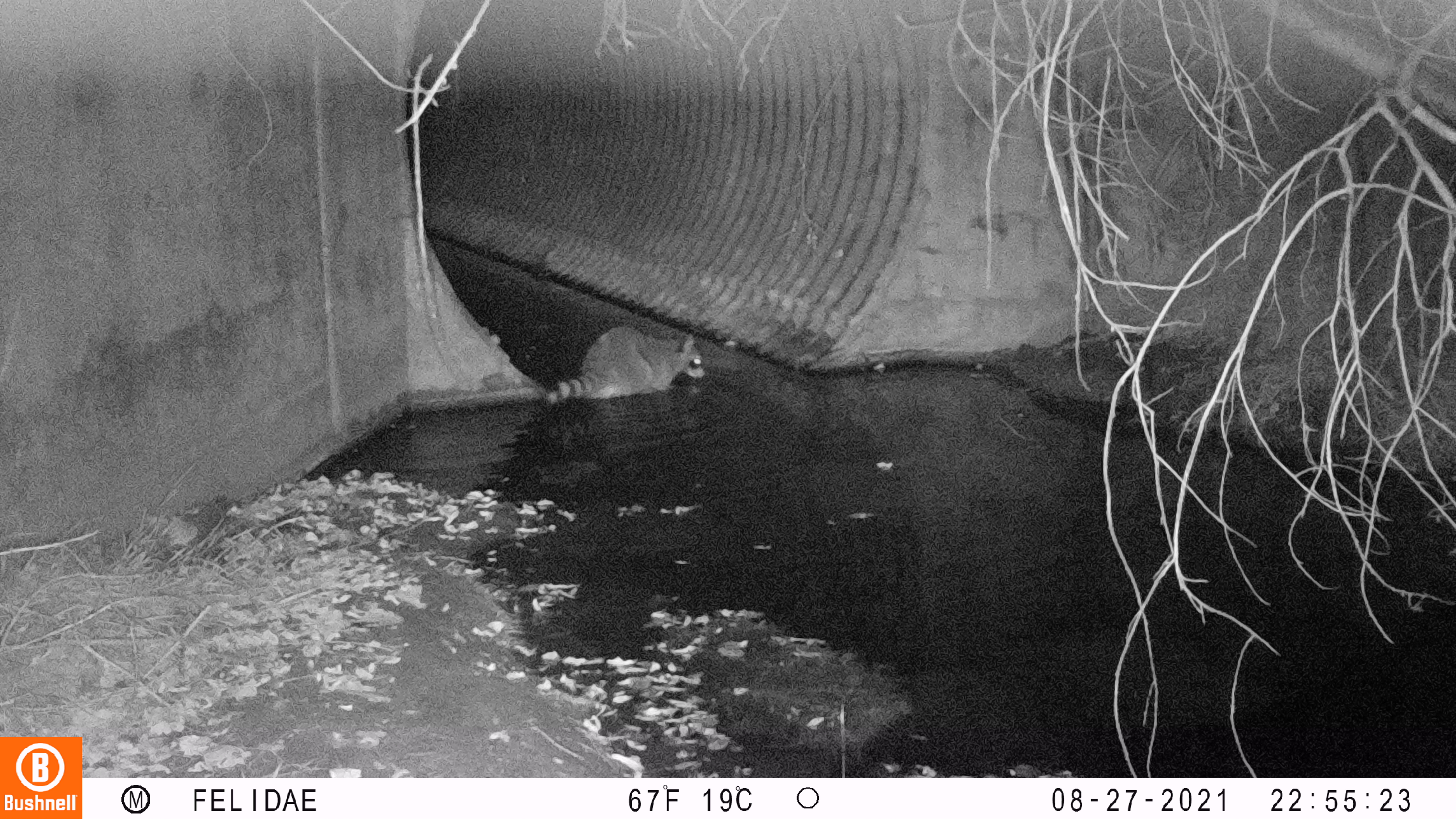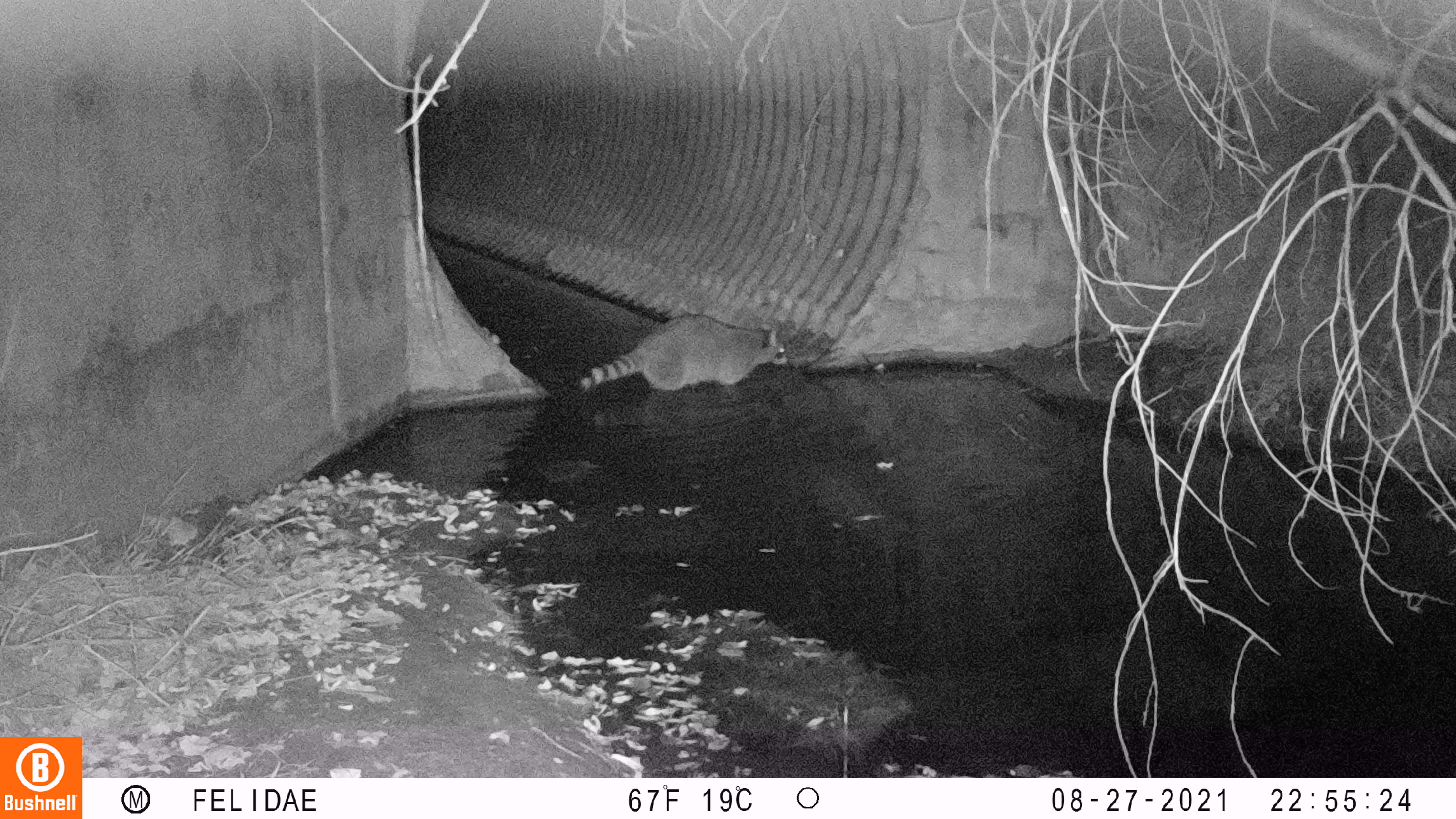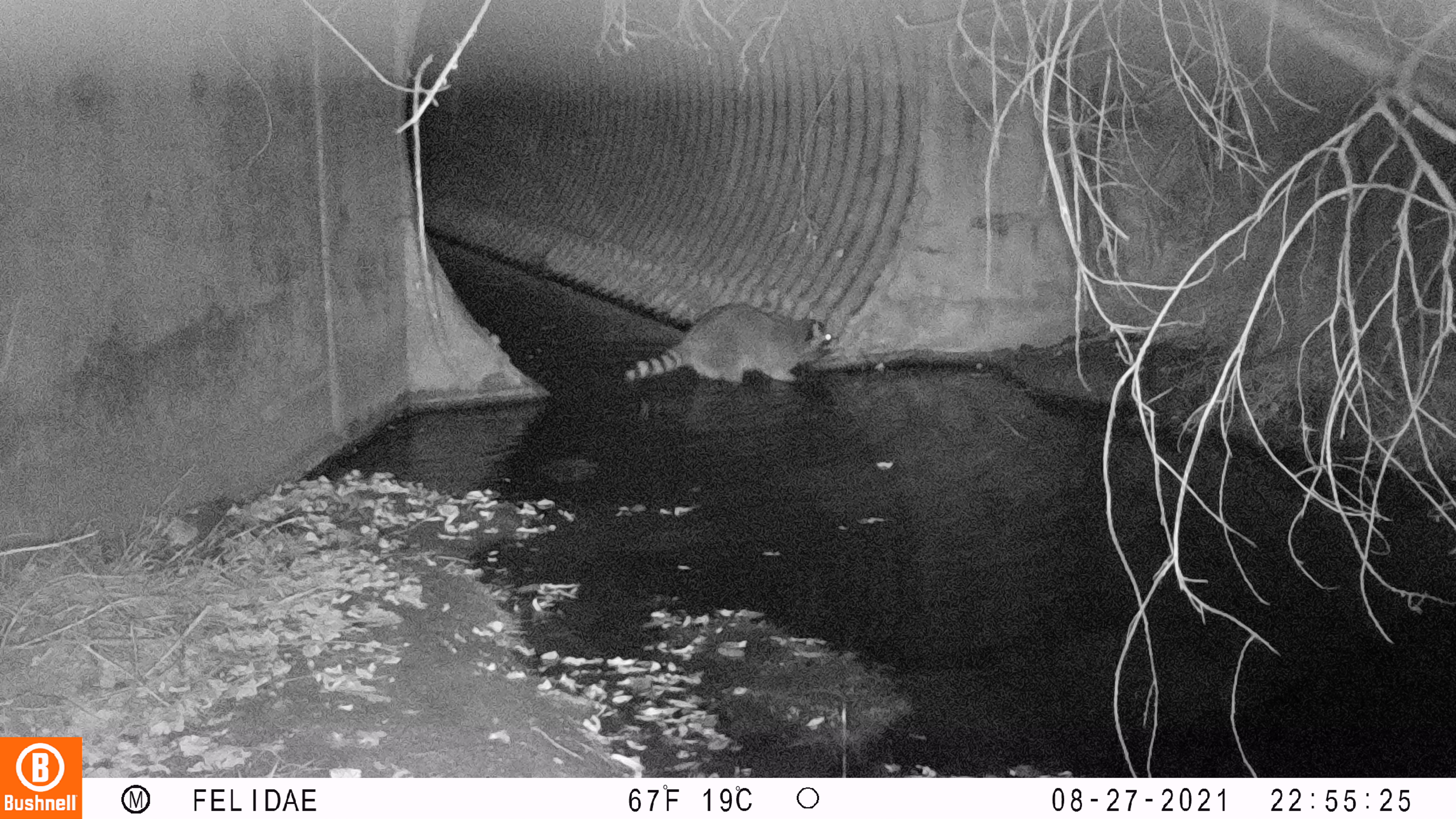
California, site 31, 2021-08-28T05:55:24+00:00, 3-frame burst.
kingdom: Animalia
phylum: Chordata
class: Mammalia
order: Carnivora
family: Procyonidae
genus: Procyon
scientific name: Procyon lotor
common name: raccoon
Raccoon (Procyon lotor).